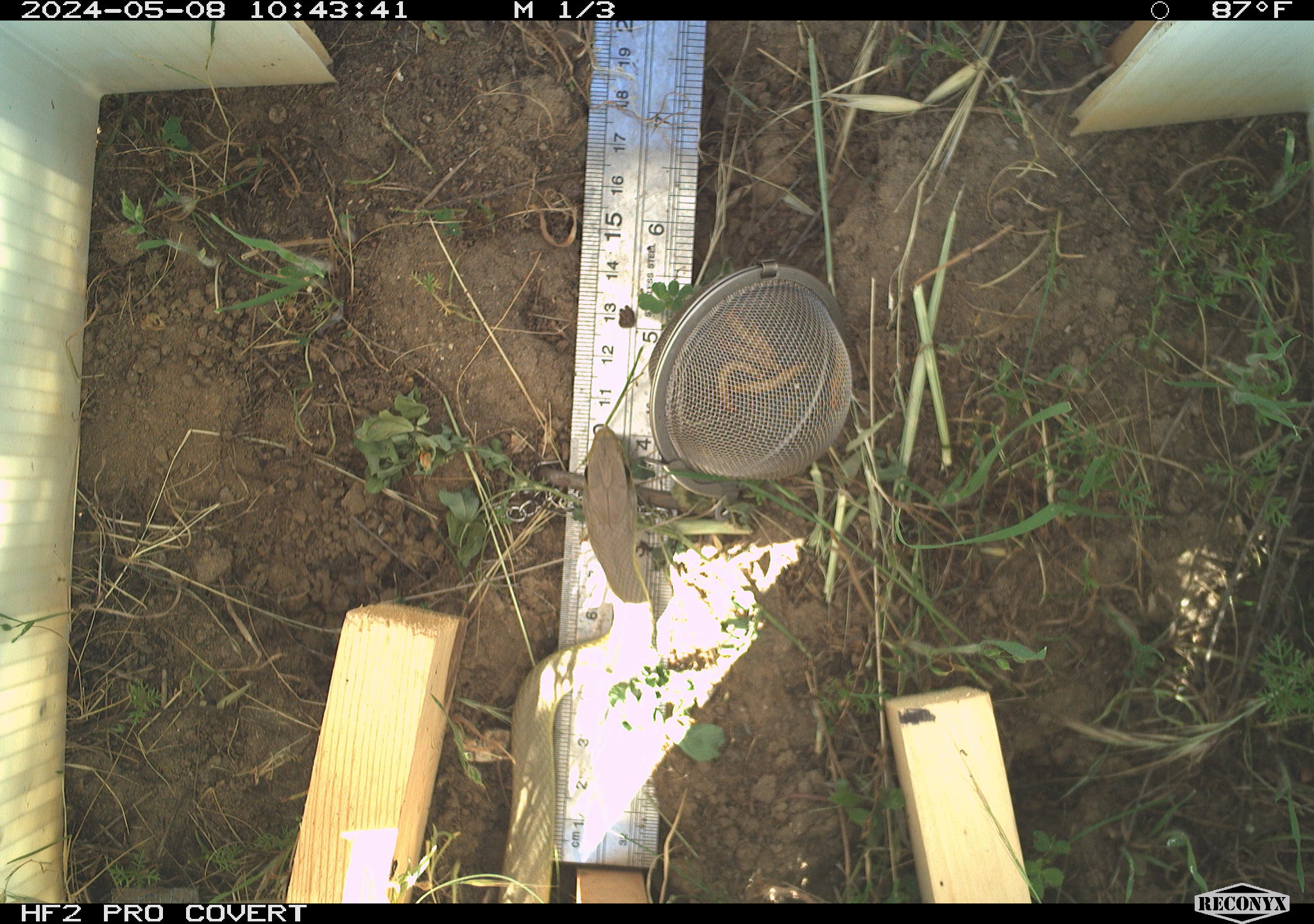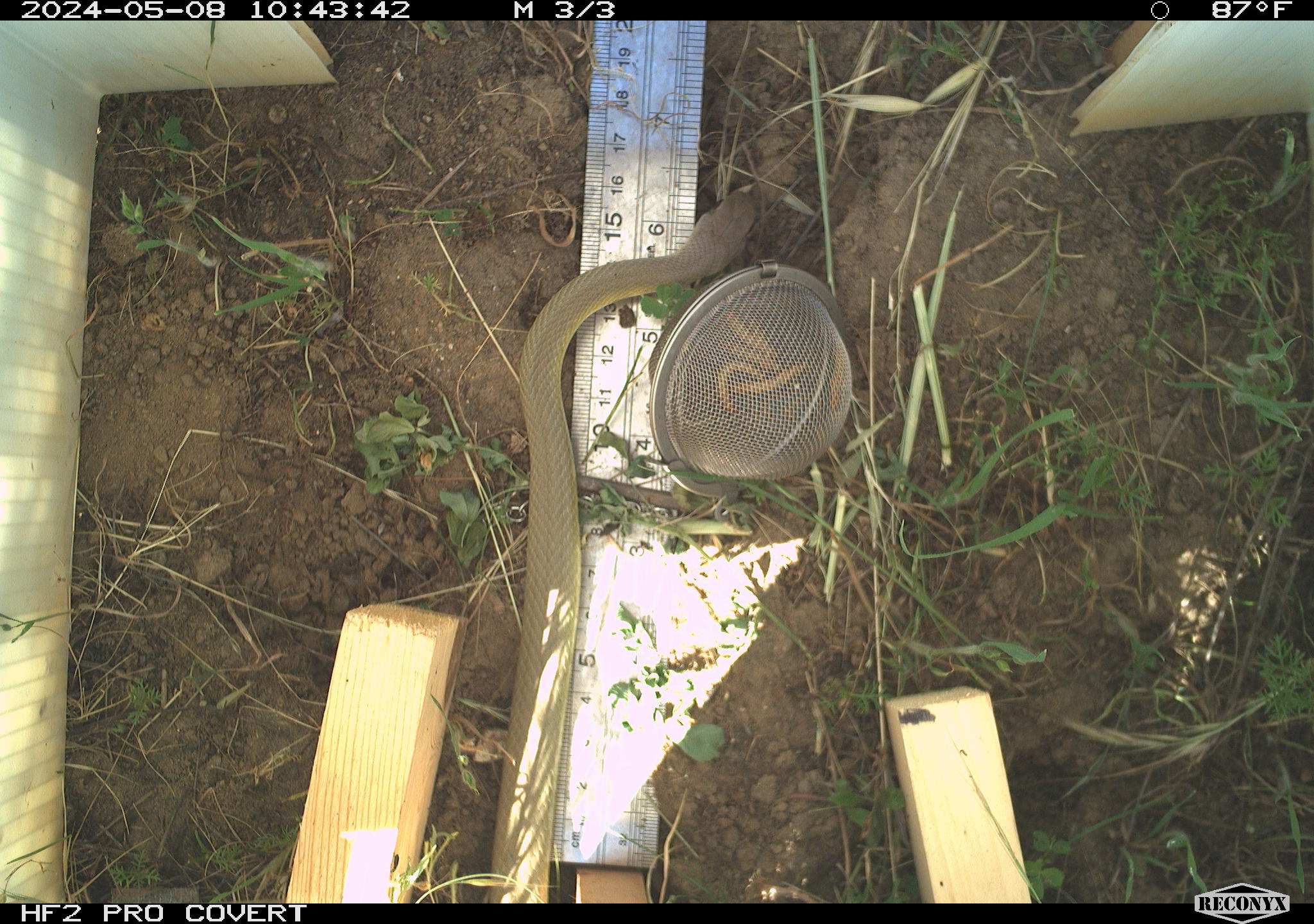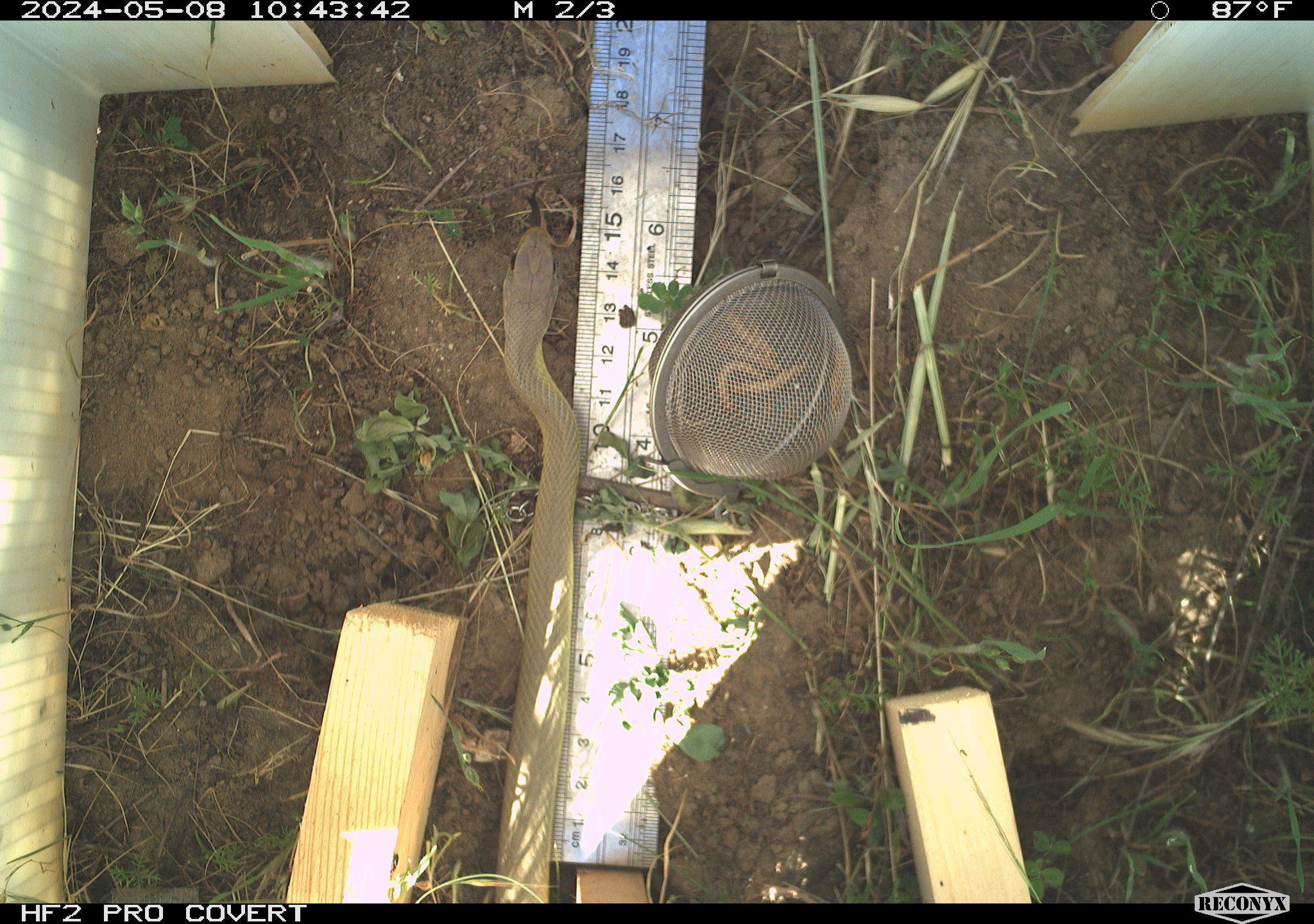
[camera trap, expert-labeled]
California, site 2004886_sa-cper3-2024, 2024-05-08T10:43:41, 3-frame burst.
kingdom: Animalia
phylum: Chordata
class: Reptilia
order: Squamata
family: Colubridae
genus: Thamnophis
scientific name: Thamnophis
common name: american gartersnakes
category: thamnophis species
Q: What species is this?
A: Thamnophis species (american gartersnakes) (Thamnophis).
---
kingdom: Animalia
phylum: Chordata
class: Reptilia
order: Squamata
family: Colubridae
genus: Coluber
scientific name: Coluber constrictor mormon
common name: western yellow-bellied racer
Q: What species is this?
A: Western yellow-bellied racer (Coluber constrictor mormon).